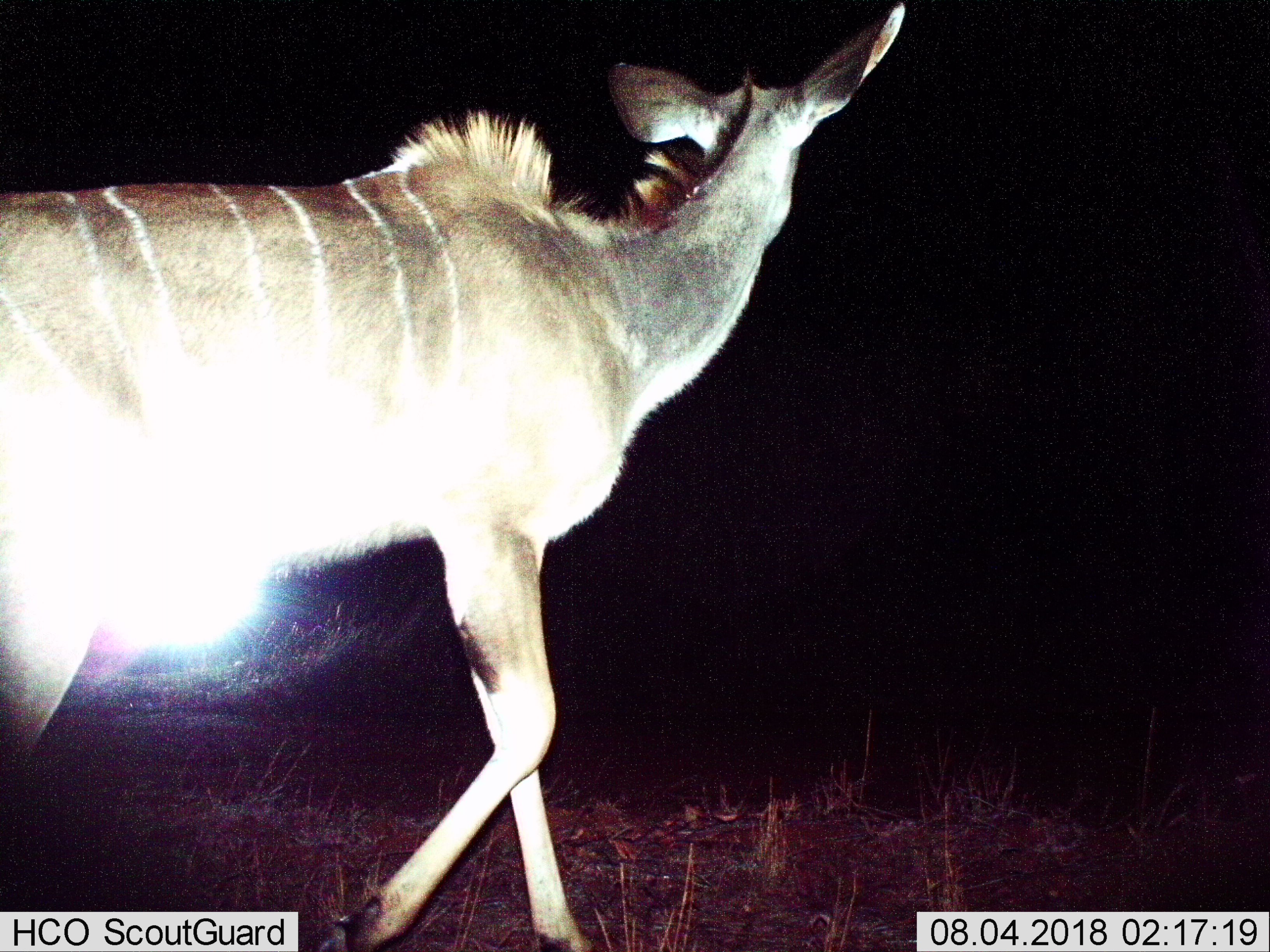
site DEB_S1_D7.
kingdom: Animalia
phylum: Chordata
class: Mammalia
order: Artiodactyla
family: Bovidae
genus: Tragelaphus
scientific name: Tragelaphus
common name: kudu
Kudu (Tragelaphus), count 1. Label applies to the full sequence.